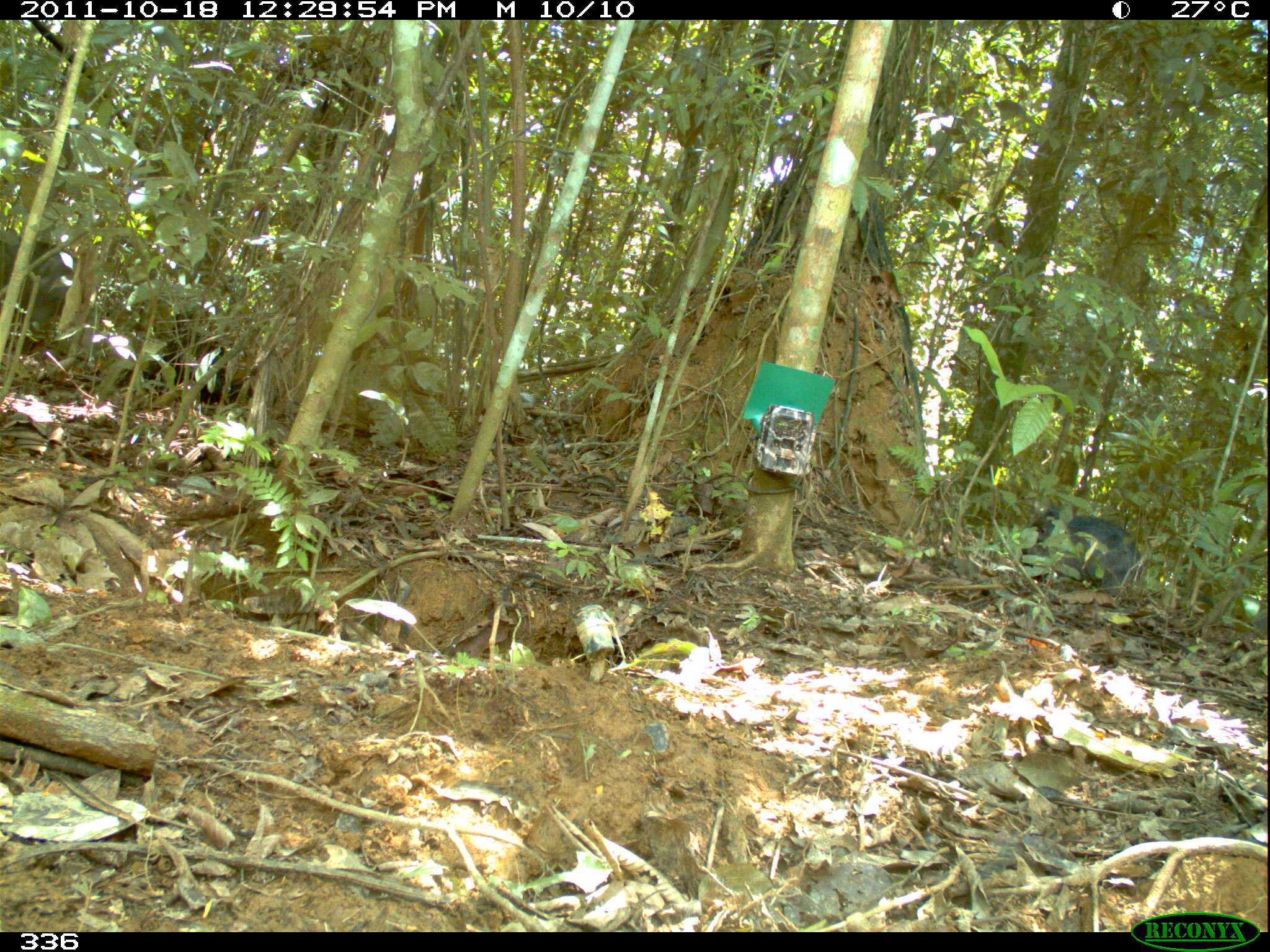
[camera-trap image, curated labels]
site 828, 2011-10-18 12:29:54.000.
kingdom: Animalia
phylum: Chordata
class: Mammalia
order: Artiodactyla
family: Tayassuidae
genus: Tayassu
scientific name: Tayassu pecari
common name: white-lipped peccary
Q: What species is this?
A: Tayassu pecari (white-lipped peccary).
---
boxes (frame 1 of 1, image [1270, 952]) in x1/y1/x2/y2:
tayassu pecari: 1024/508/1142/595; 0/242/76/353